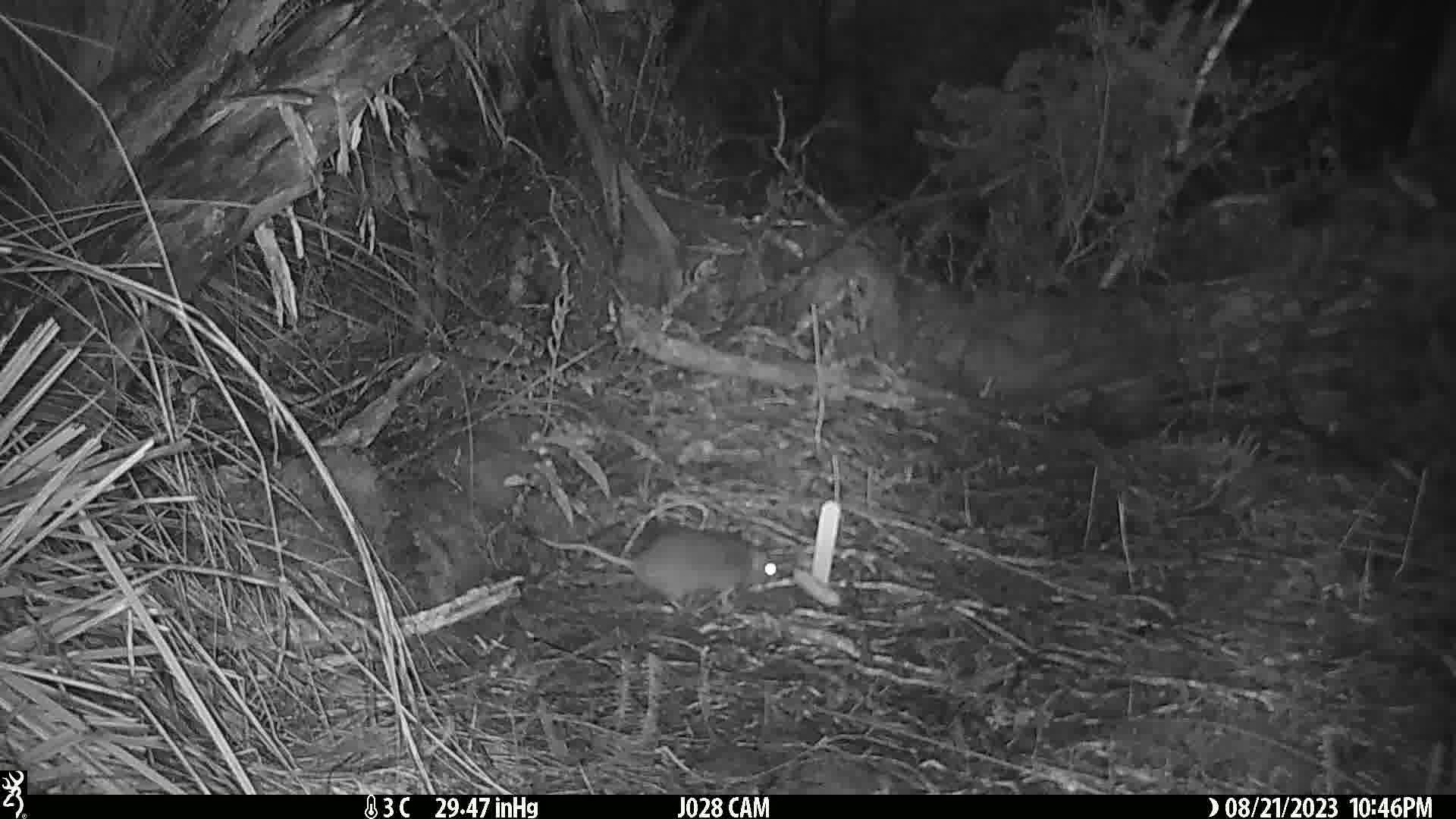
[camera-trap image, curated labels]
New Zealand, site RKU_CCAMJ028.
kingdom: Animalia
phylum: Chordata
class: Mammalia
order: Rodentia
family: Muridae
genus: Rattus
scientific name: Rattus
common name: rat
Rat (Rattus).